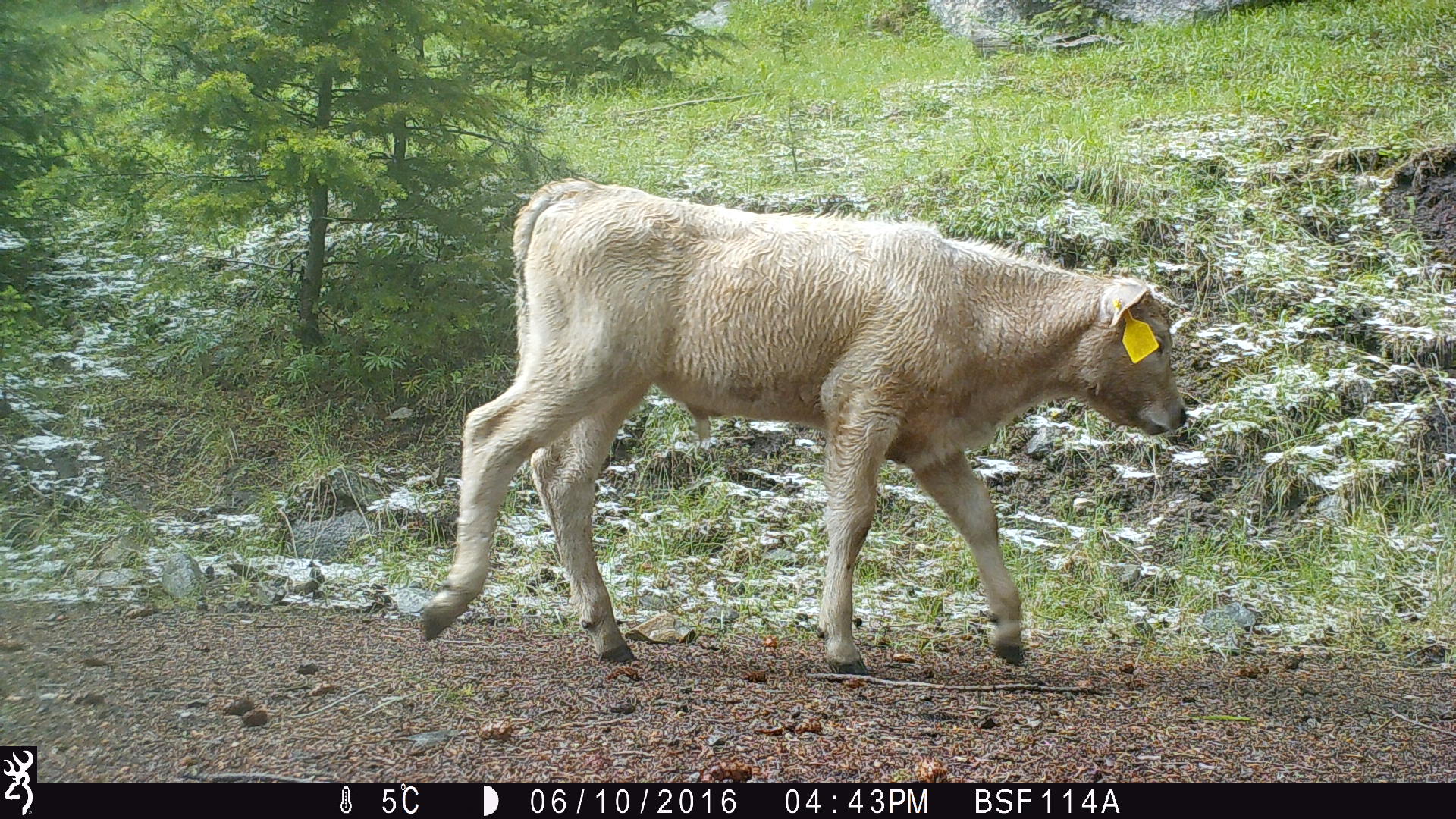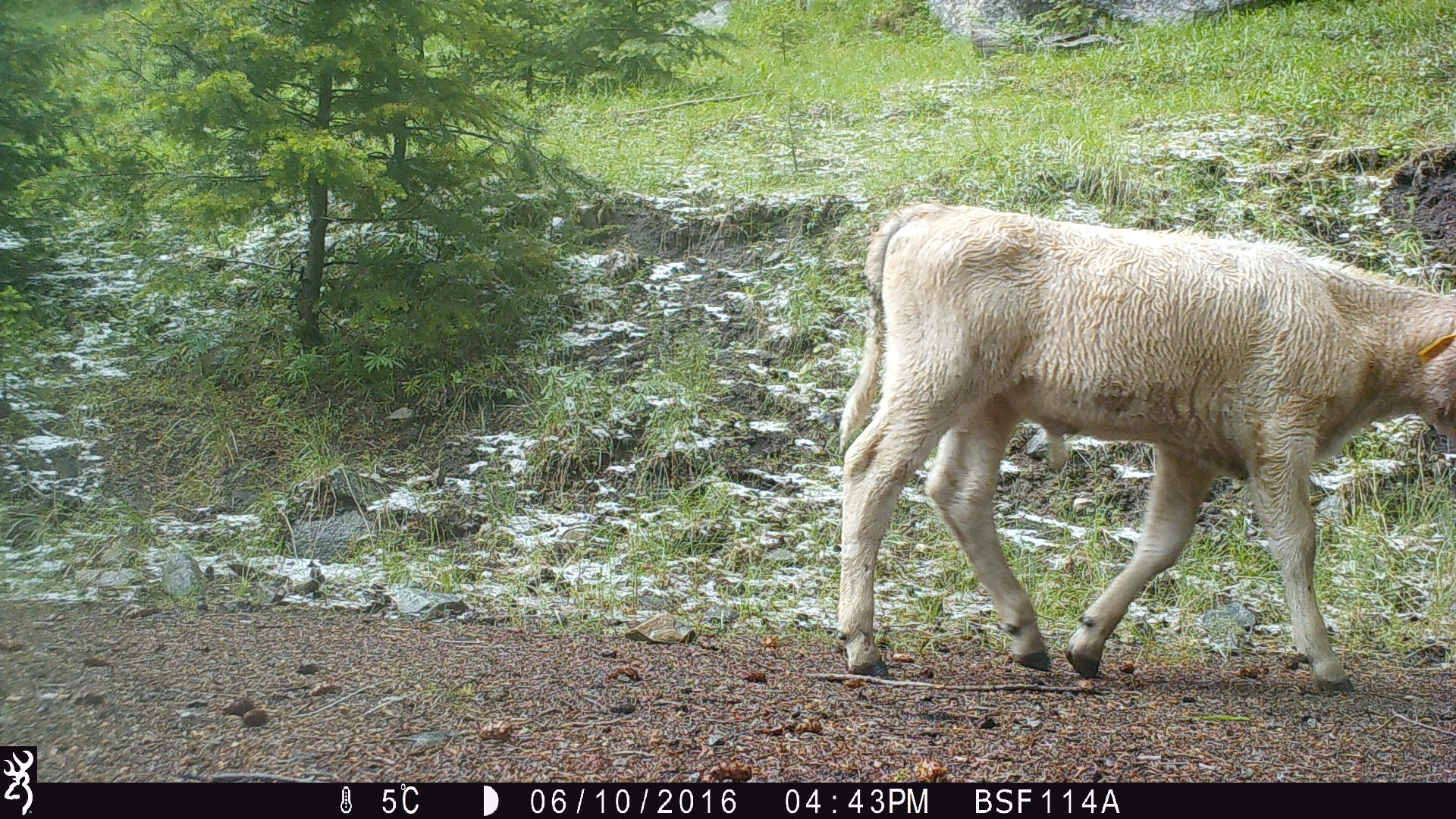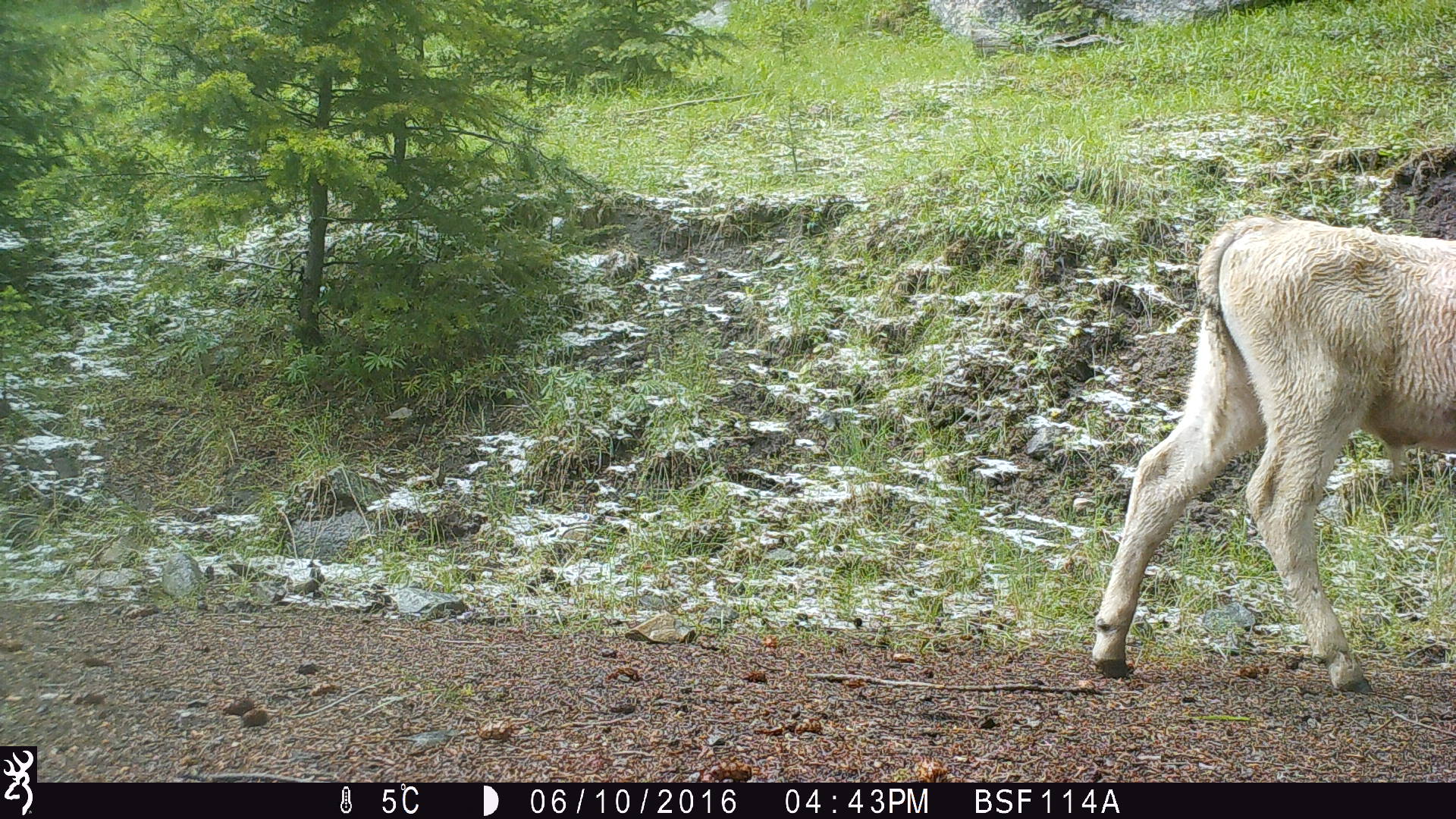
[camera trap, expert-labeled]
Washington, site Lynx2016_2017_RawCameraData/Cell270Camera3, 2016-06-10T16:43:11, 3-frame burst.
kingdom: Animalia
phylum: Chordata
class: Mammalia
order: Artiodactyla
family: Bovidae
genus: Bos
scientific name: Bos taurus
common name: domestic cattle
Domestic cattle (Bos taurus). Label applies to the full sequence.